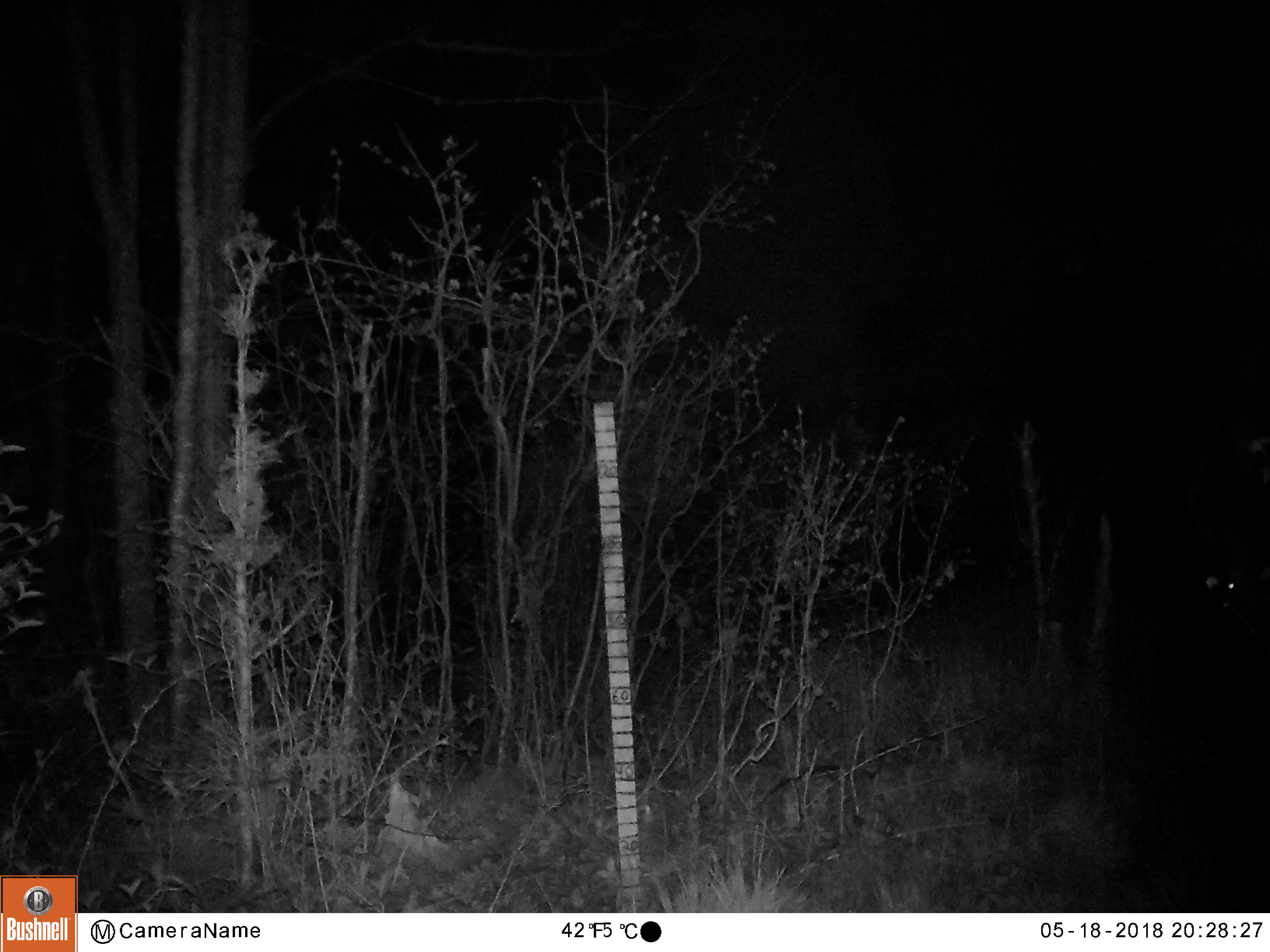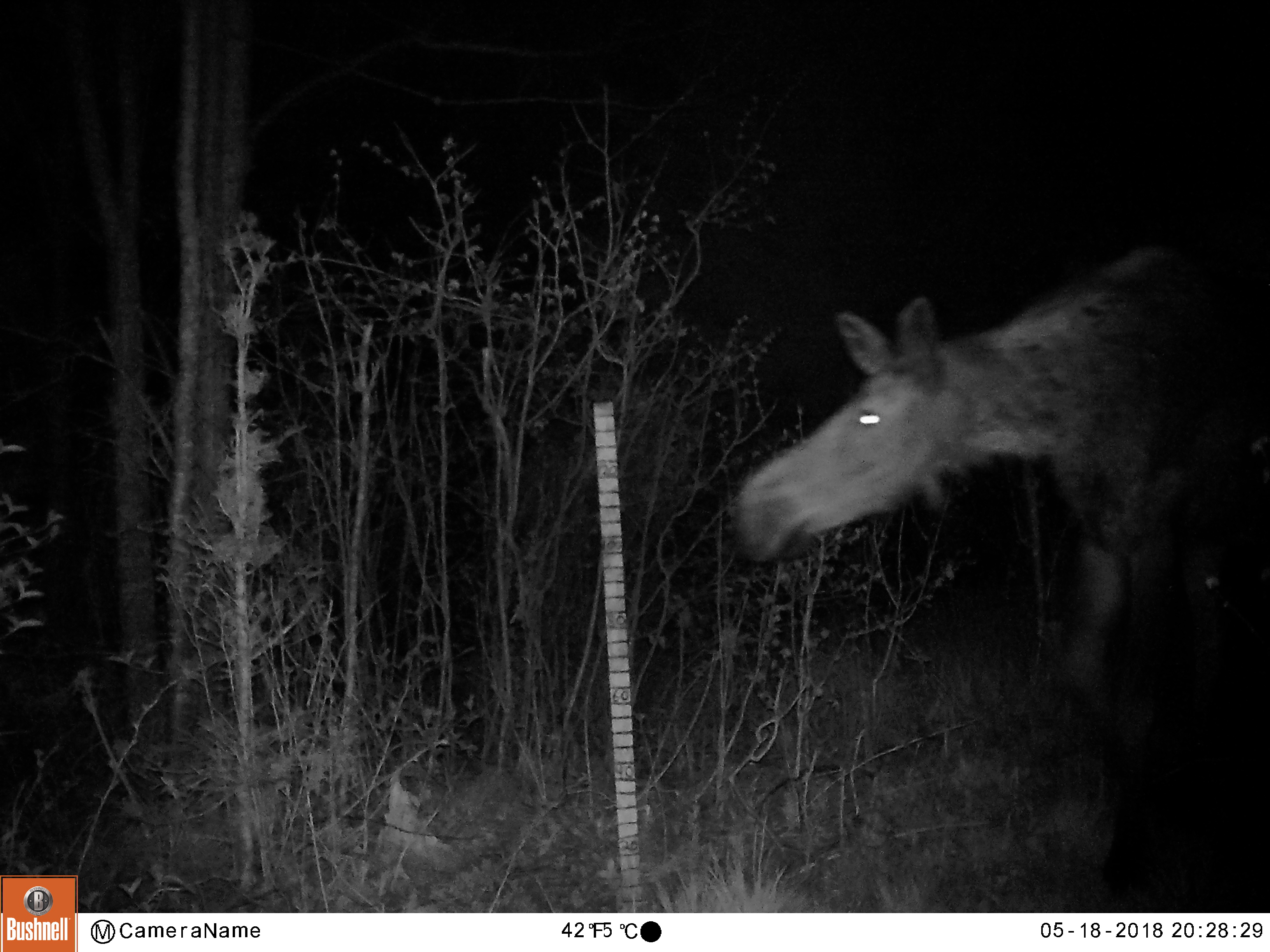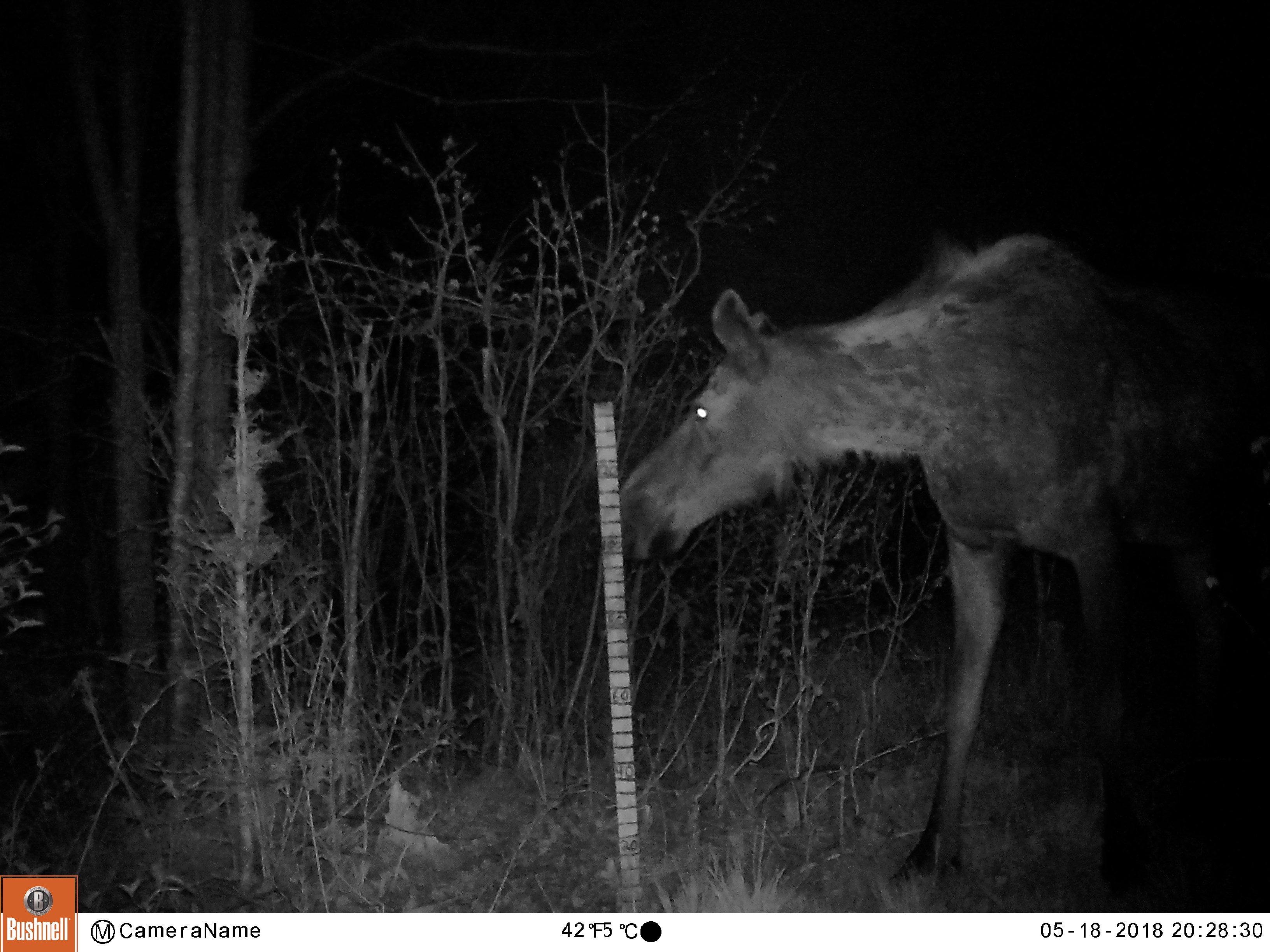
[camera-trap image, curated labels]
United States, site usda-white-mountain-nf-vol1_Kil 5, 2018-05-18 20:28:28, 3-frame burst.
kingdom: Animalia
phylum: Chordata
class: Mammalia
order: Artiodactyla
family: Cervidae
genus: Alces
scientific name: Alces alces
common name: moose